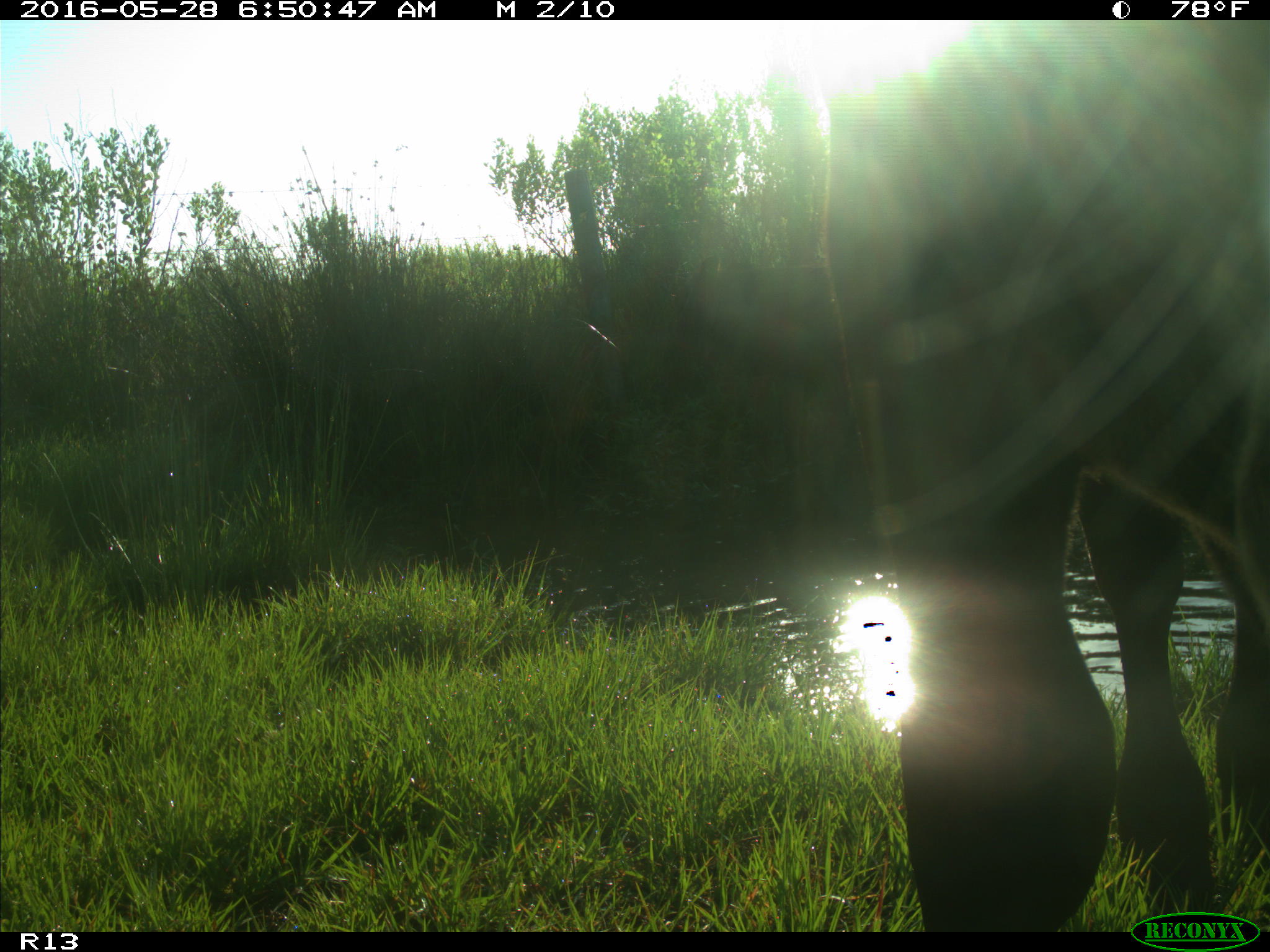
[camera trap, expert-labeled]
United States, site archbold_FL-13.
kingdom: Animalia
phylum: Chordata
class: Mammalia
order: Artiodactyla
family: Bovidae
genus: Bos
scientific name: Bos taurus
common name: domestic cow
Bos taurus (domestic cow).